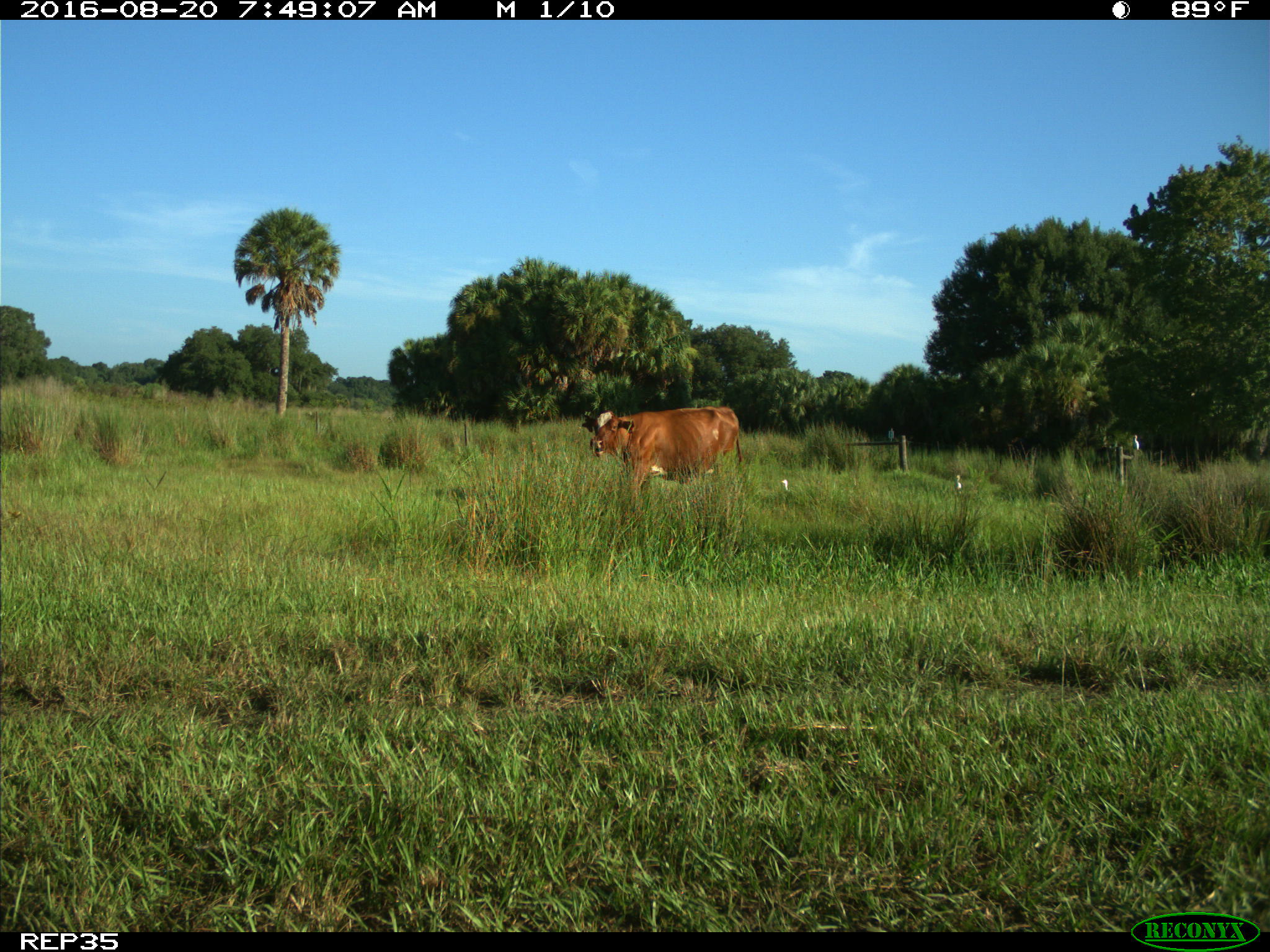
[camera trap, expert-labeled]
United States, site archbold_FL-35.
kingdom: Animalia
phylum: Chordata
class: Mammalia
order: Artiodactyla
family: Bovidae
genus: Bos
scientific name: Bos taurus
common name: domestic cow